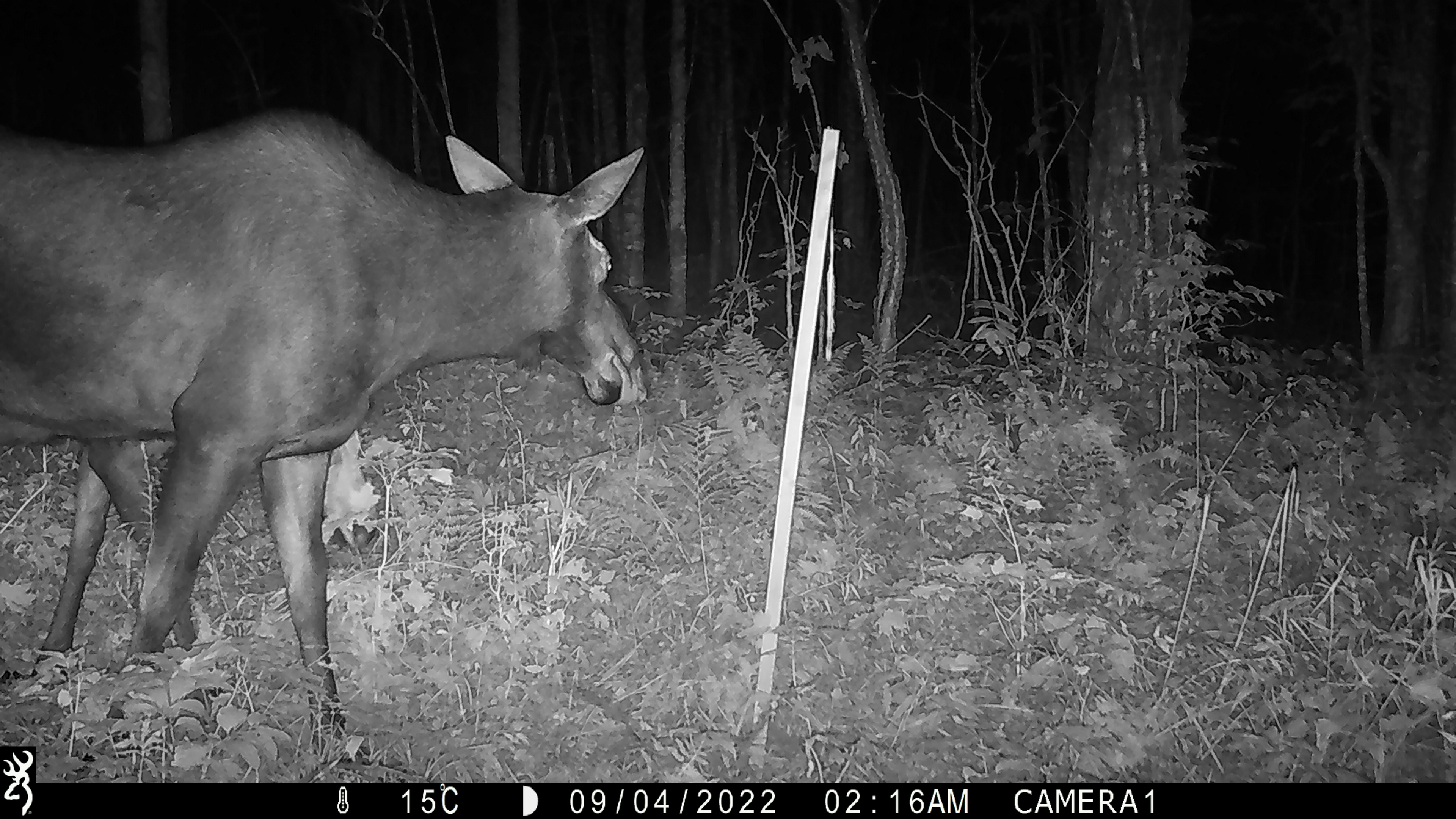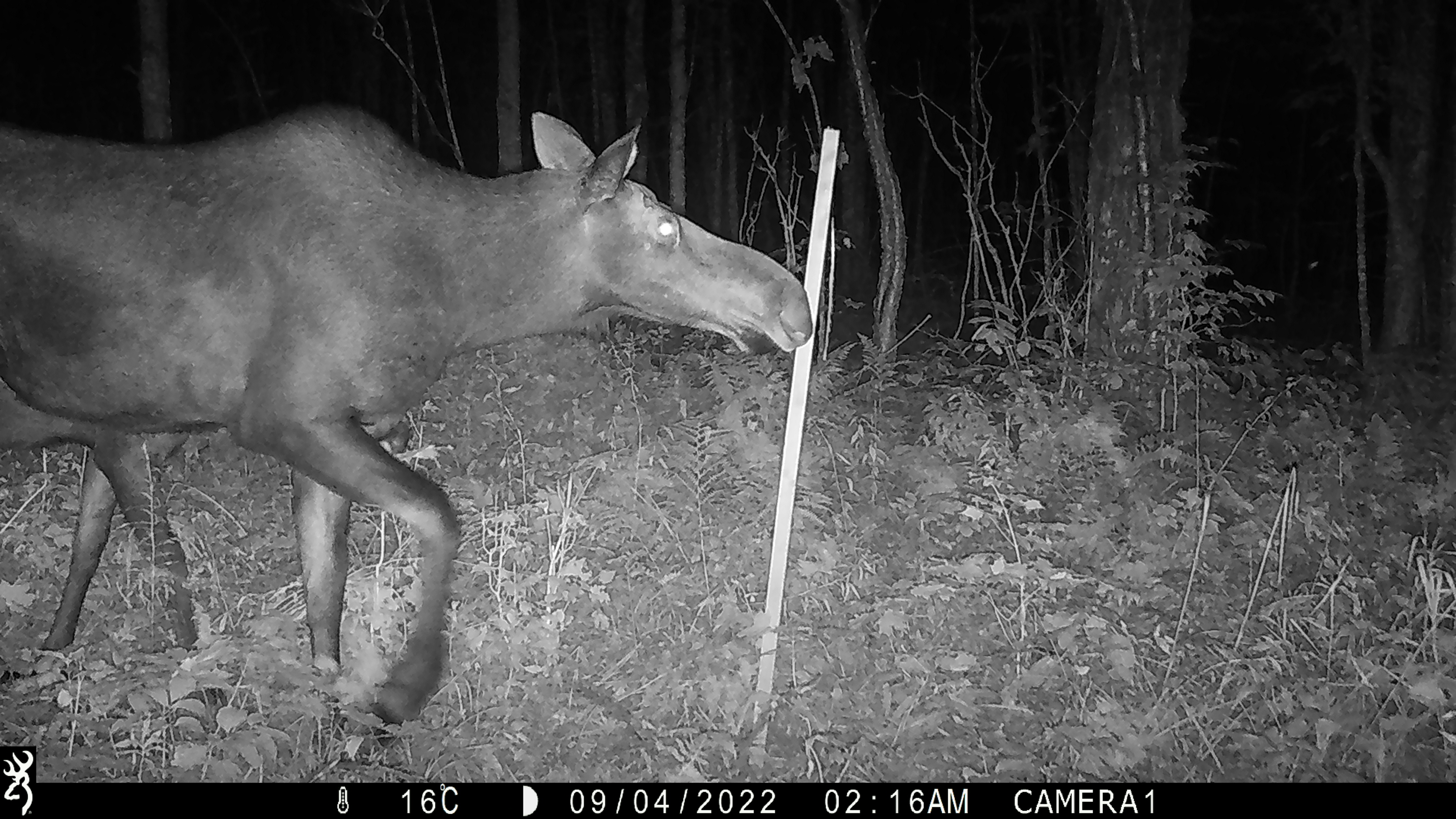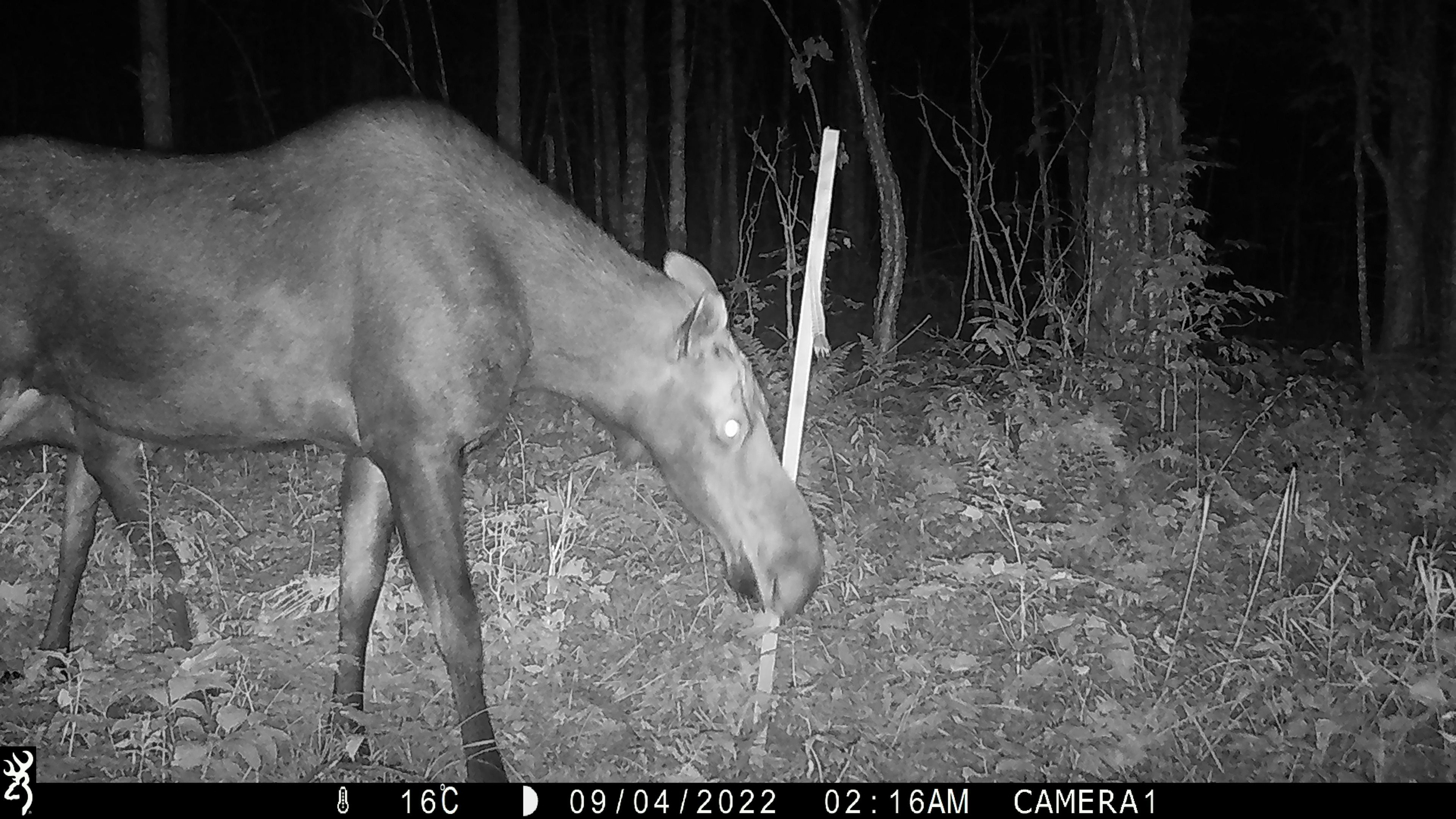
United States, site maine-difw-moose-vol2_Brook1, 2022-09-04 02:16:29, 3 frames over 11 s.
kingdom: Animalia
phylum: Chordata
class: Mammalia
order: Artiodactyla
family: Cervidae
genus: Alces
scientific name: Alces alces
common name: moose